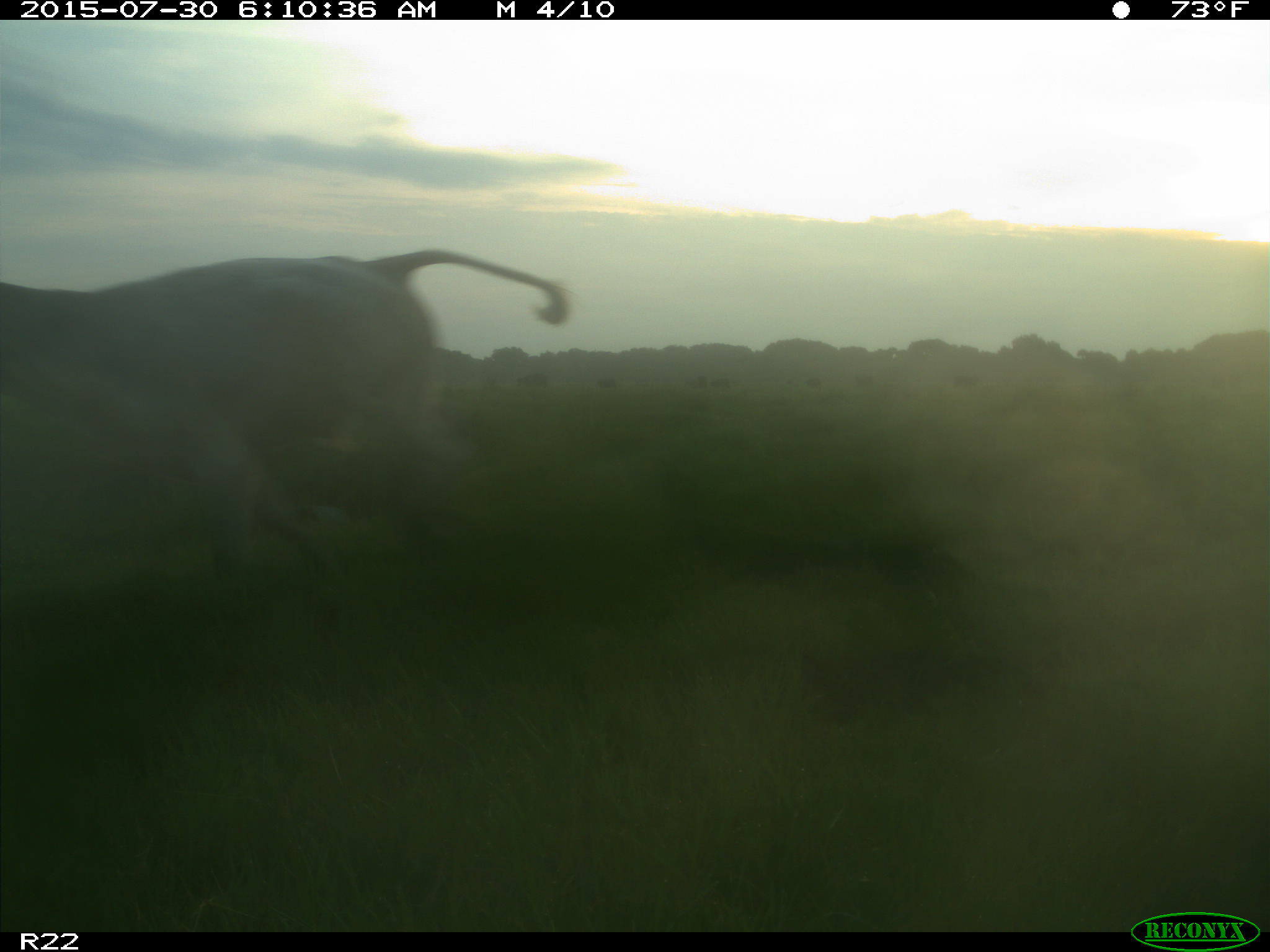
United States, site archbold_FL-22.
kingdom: Animalia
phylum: Chordata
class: Mammalia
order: Artiodactyla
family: Bovidae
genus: Bos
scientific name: Bos taurus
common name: domestic cow